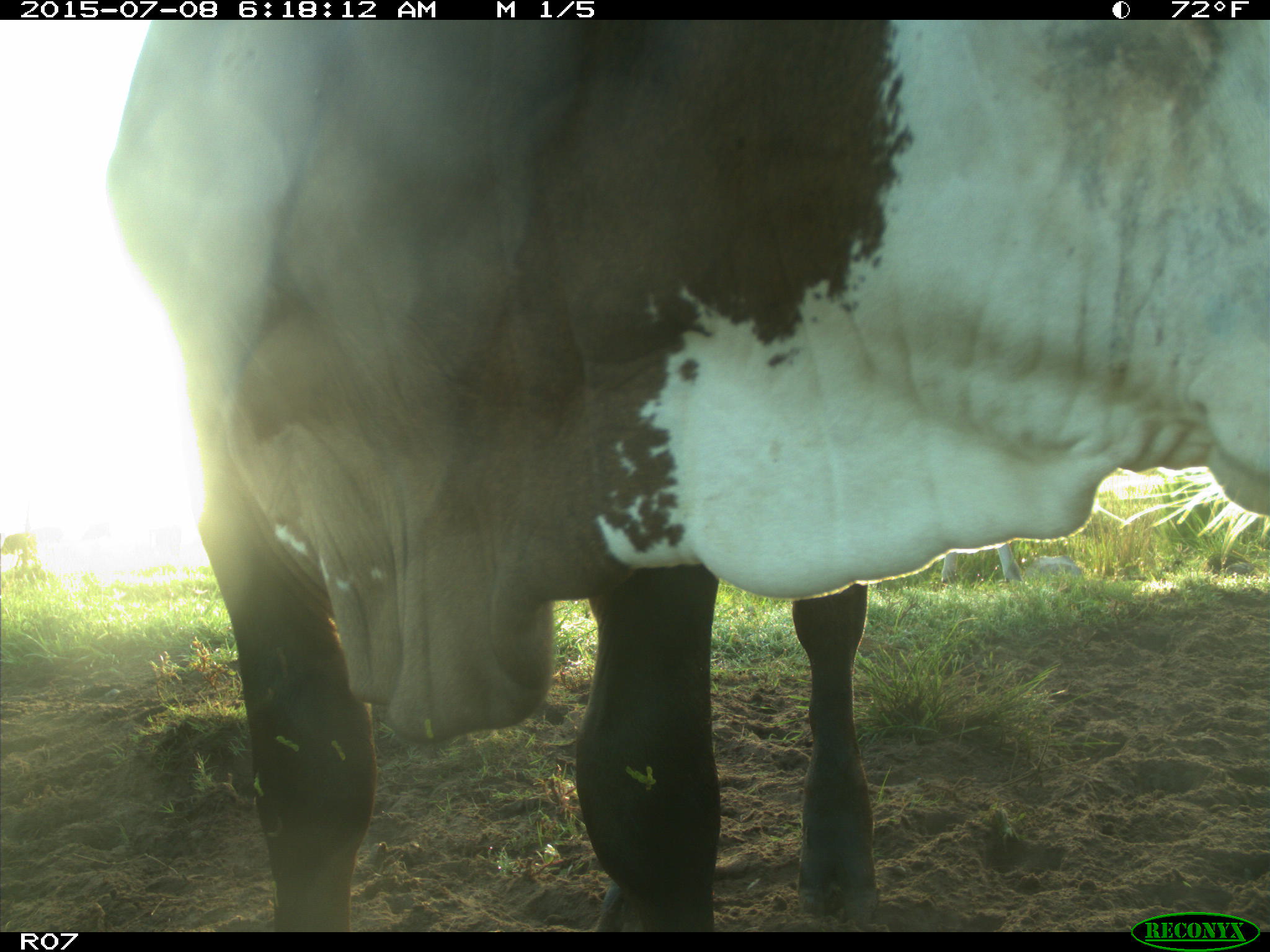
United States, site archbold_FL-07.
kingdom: Animalia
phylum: Chordata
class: Mammalia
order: Artiodactyla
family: Bovidae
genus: Bos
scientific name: Bos taurus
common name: domestic cow